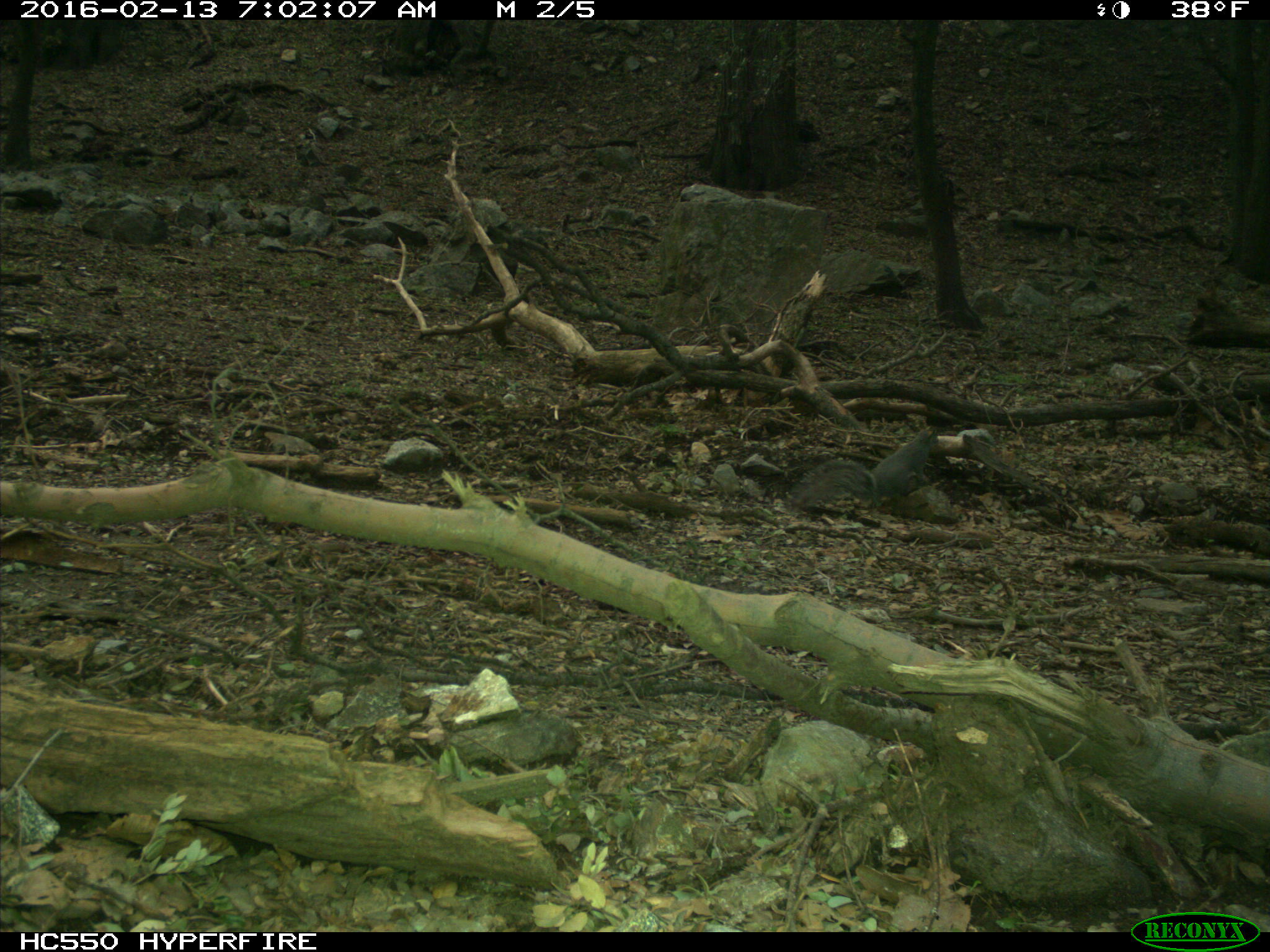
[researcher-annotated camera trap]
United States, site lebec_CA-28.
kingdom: Animalia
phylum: Chordata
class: Mammalia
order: Rodentia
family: Sciuridae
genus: Sciurus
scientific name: Sciurus carolinensis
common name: eastern gray squirrel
Sciurus carolinensis (eastern gray squirrel).